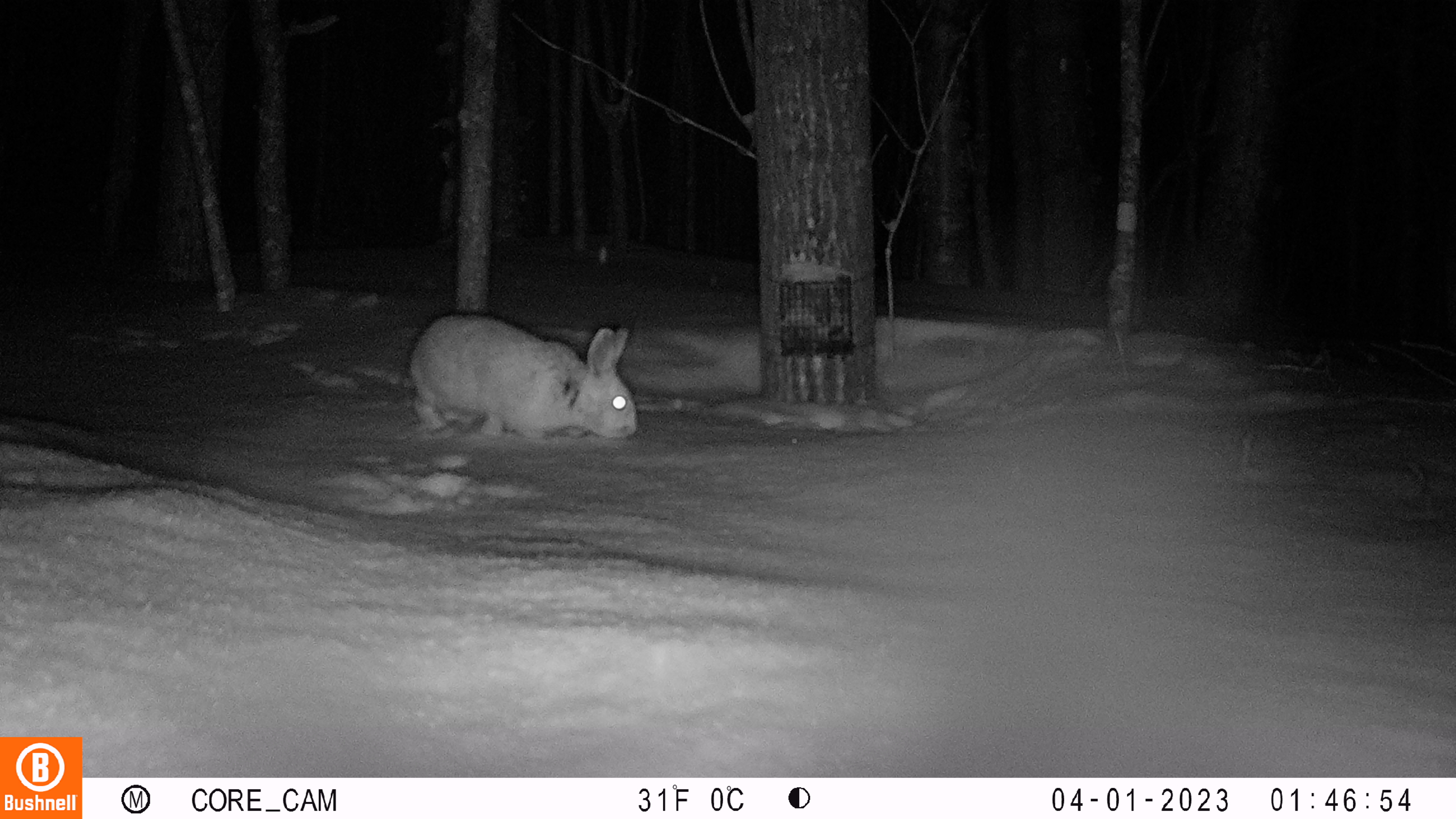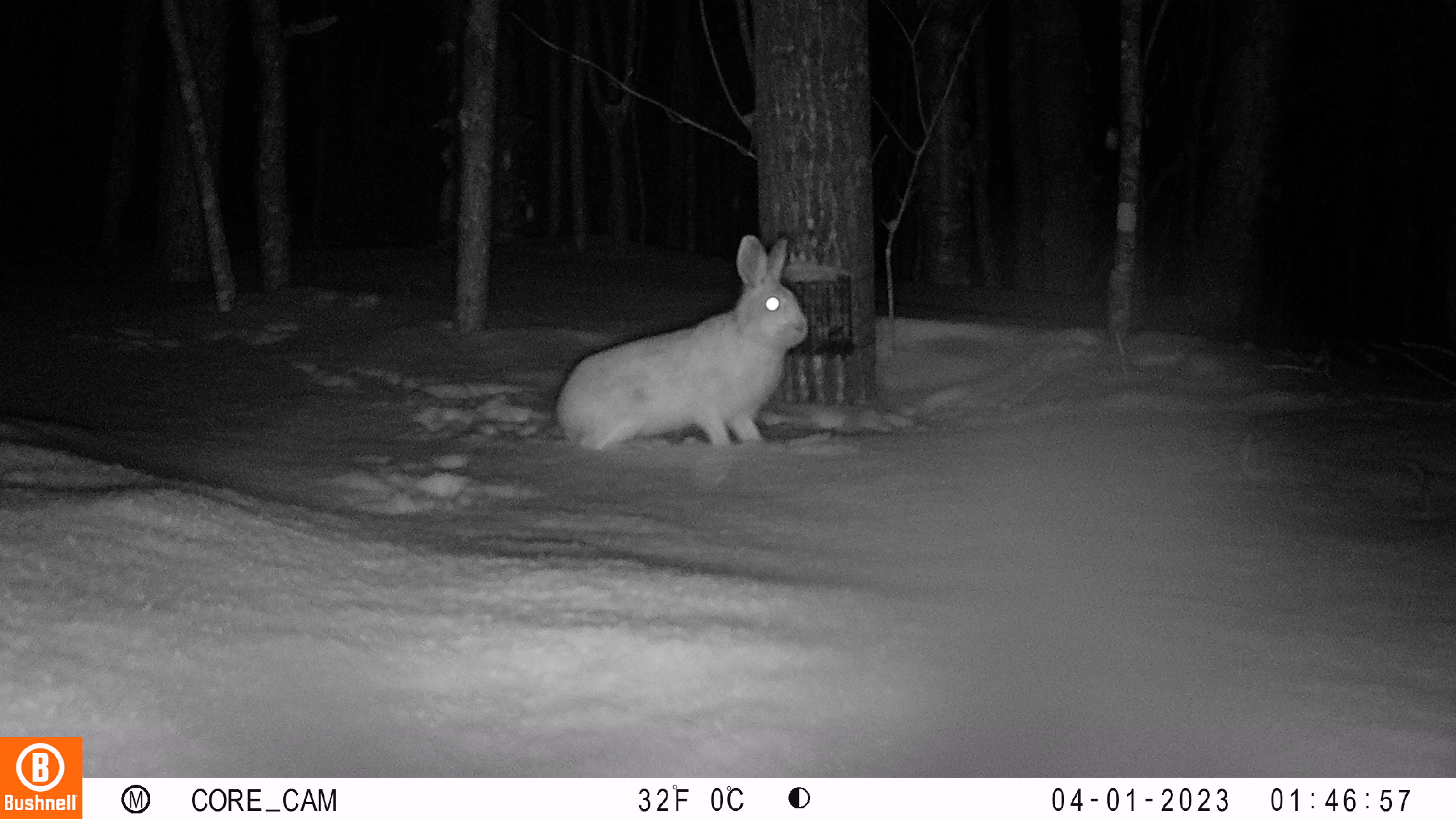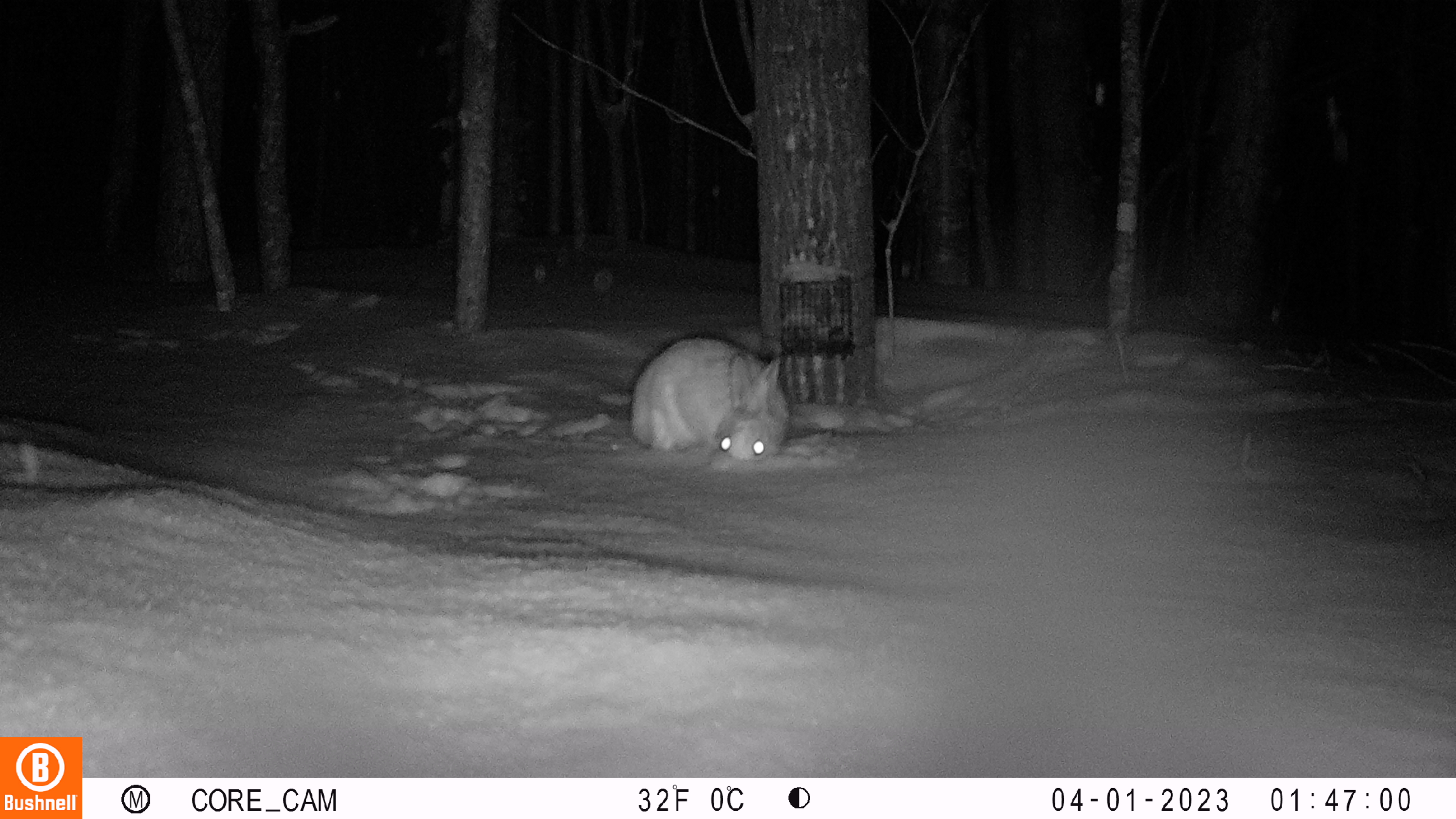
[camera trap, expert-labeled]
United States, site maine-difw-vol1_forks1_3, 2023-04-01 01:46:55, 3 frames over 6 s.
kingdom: Animalia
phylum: Chordata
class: Mammalia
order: Lagomorpha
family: Leporidae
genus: Lepus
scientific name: Lepus americanus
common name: snowshoe hare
Snowshoe hare (Lepus americanus).